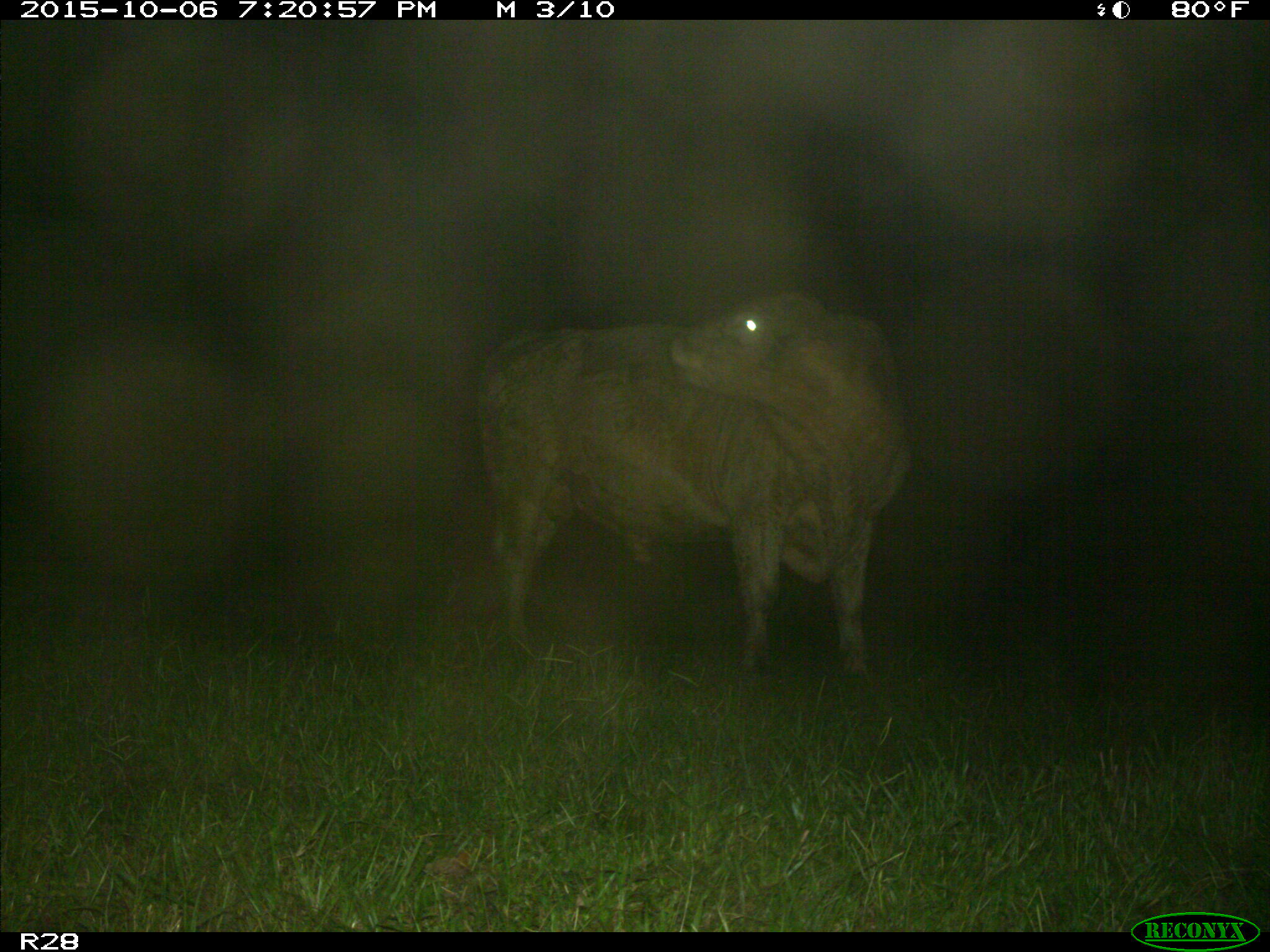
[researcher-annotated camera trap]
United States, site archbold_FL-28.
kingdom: Animalia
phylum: Chordata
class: Mammalia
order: Artiodactyla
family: Bovidae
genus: Bos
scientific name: Bos taurus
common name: domestic cow